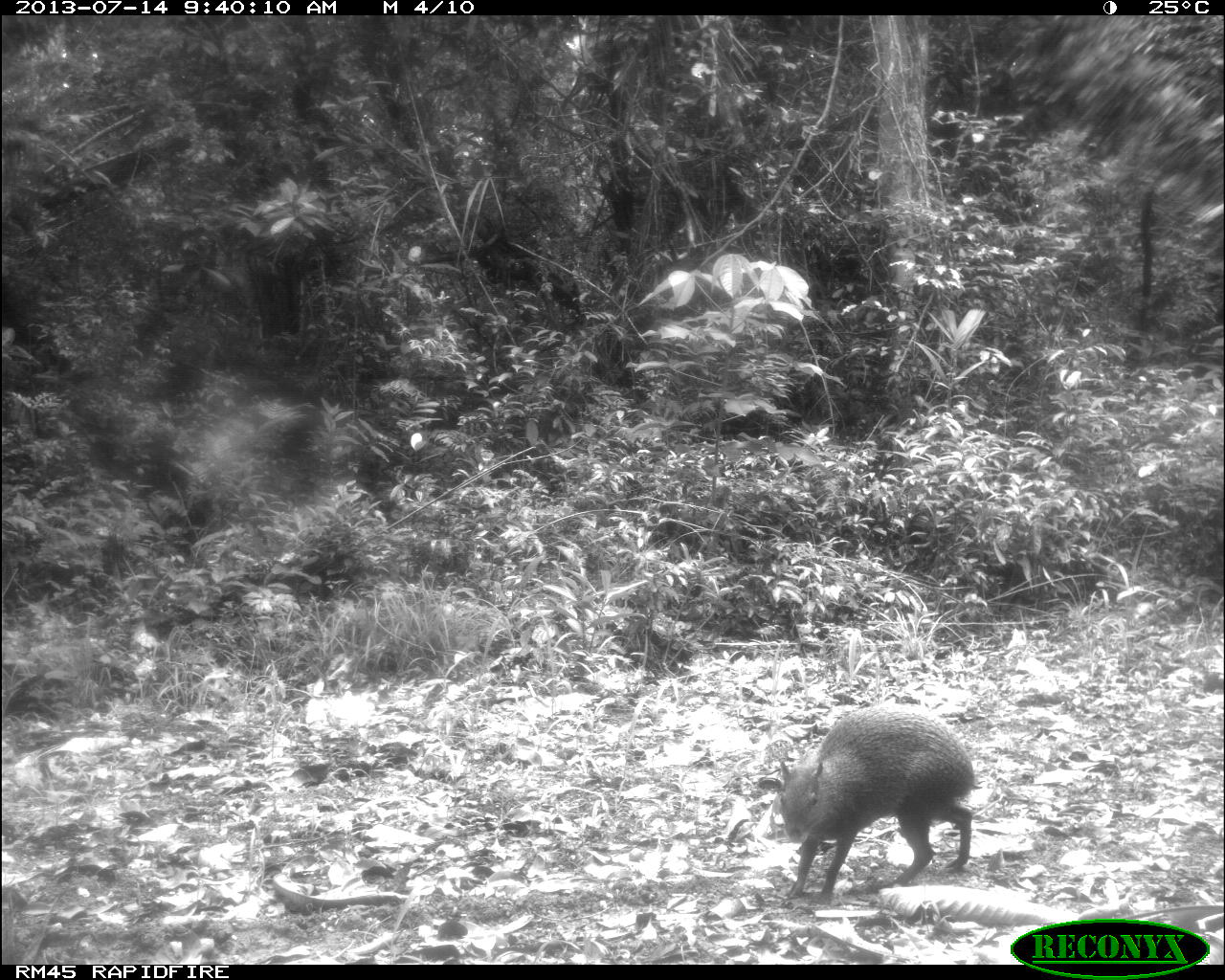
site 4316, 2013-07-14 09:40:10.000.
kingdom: Animalia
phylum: Chordata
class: Mammalia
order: Rodentia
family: Dasyproctidae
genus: Dasyprocta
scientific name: Dasyprocta punctata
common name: central american agouti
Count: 1.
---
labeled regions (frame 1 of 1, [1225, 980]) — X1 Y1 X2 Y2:
dasyprocta punctata: 776 700 976 905